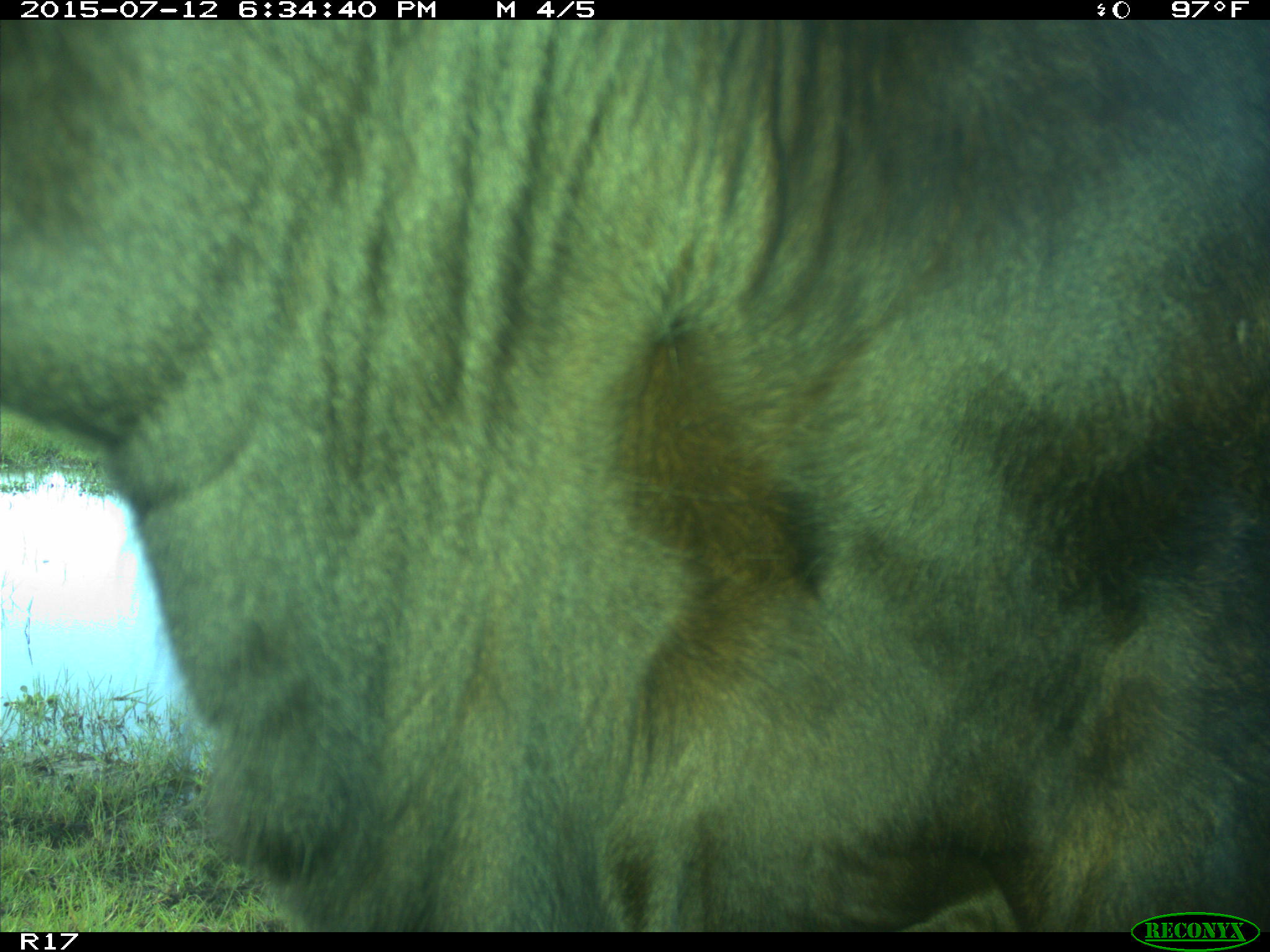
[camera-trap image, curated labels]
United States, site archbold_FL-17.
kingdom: Animalia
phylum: Chordata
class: Mammalia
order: Artiodactyla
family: Bovidae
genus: Bos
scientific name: Bos taurus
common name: domestic cow